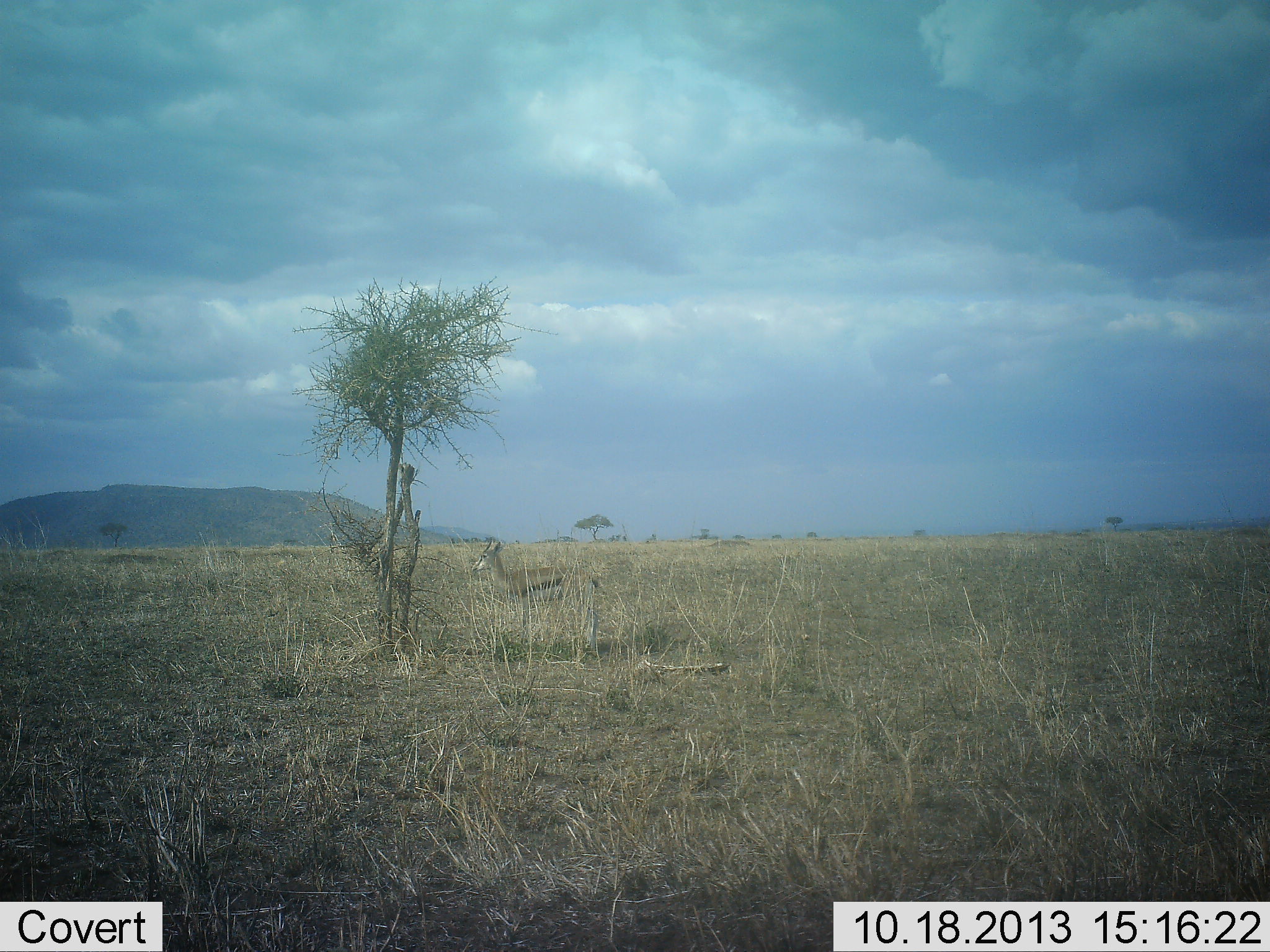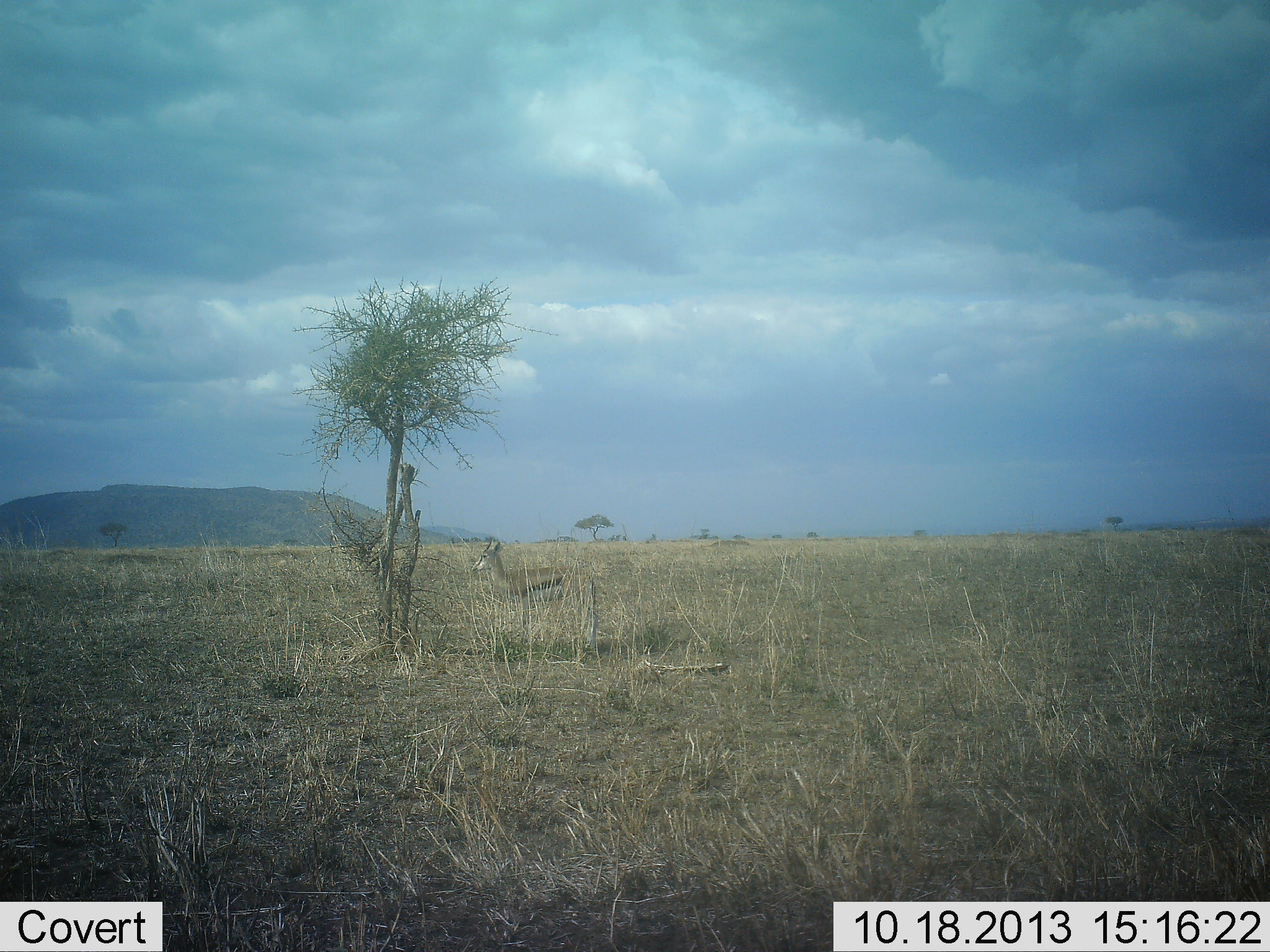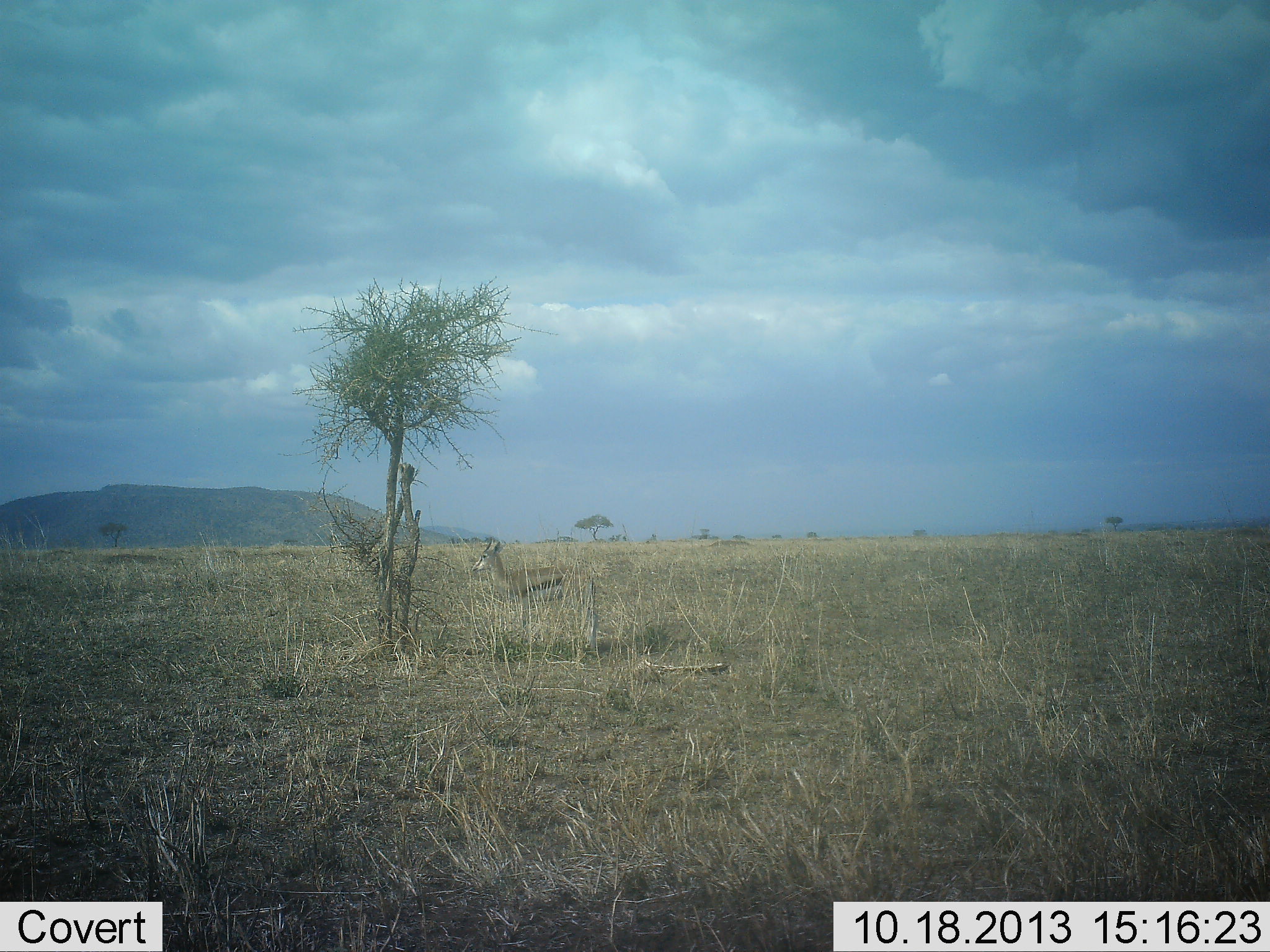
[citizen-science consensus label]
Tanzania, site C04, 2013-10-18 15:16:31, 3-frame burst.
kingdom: Animalia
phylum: Chordata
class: Mammalia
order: Artiodactyla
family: Bovidae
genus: Eudorcas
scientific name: Eudorcas thomsonii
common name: thomson's gazelle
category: gazellethomsons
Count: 1.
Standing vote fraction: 85%.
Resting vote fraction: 12%.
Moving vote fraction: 0%.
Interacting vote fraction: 0%.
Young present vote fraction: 0%.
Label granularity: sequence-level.